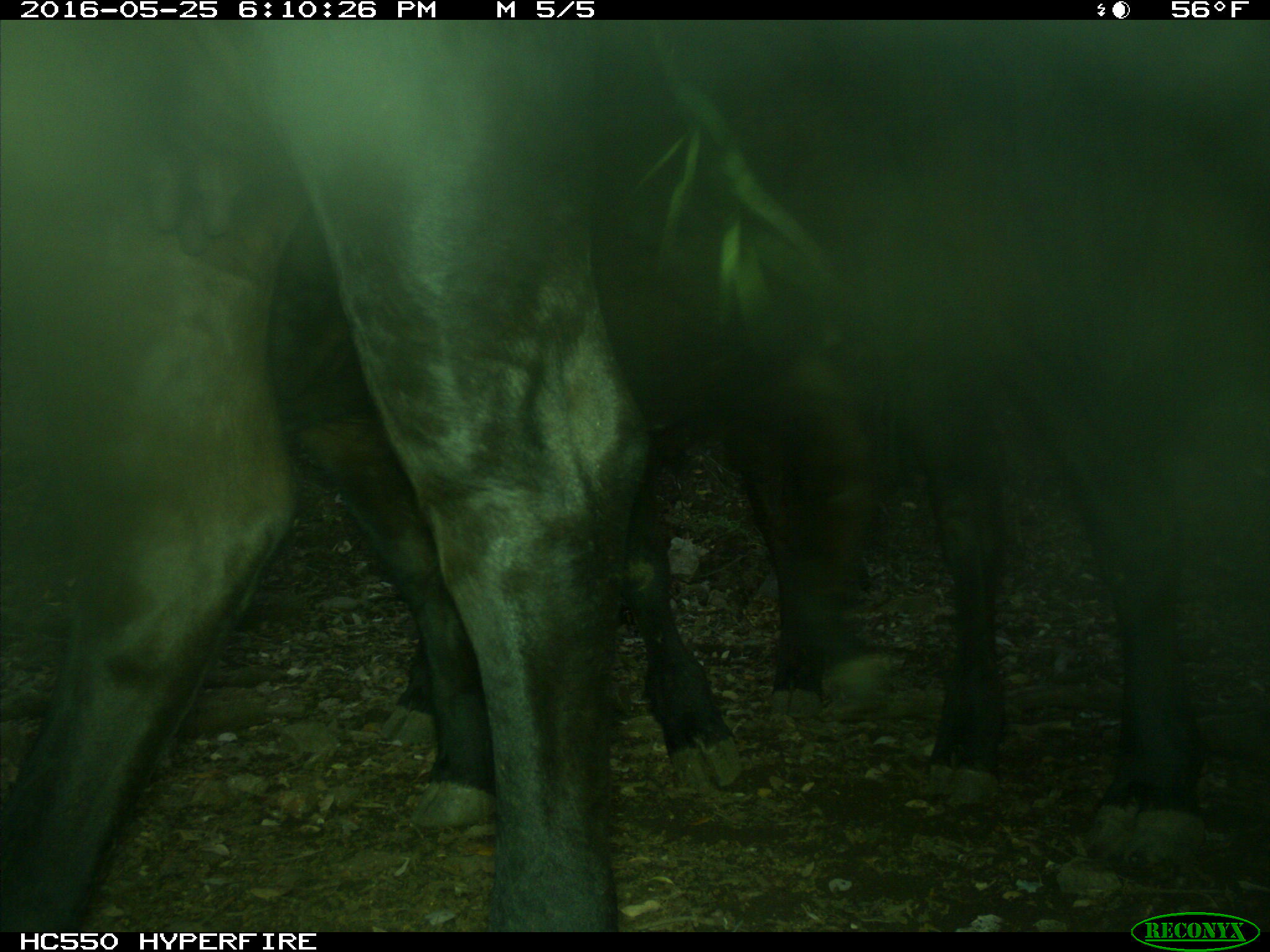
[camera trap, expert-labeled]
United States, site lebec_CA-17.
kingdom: Animalia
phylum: Chordata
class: Mammalia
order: Artiodactyla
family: Bovidae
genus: Bos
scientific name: Bos taurus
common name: domestic cow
Bos taurus (domestic cow).